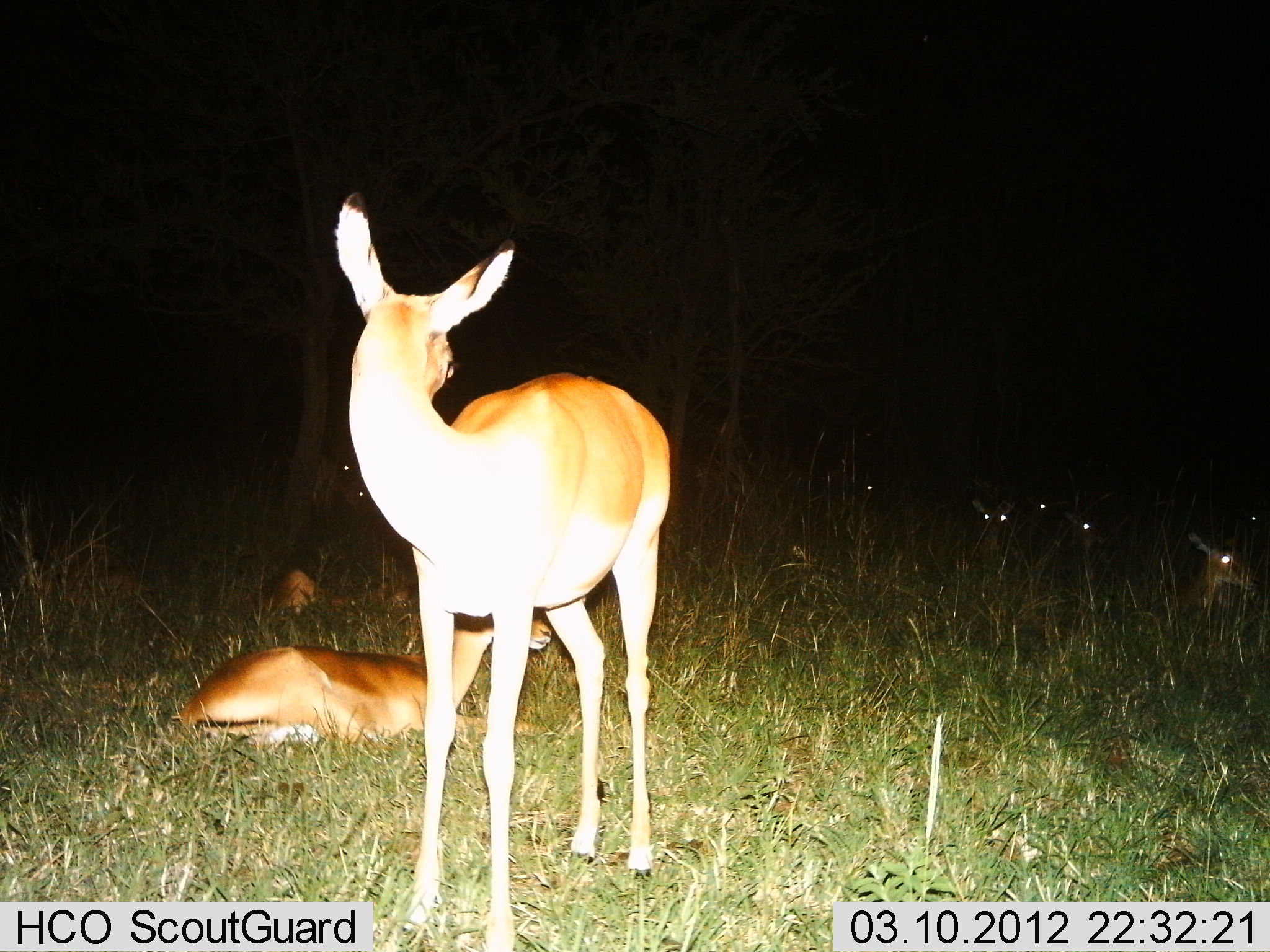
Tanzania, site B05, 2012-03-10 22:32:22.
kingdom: Animalia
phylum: Chordata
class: Mammalia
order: Artiodactyla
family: Bovidae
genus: Aepyceros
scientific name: Aepyceros melampus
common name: impala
Impala (Aepyceros melampus), count 8. Behavior (volunteer vote fractions): standing 77%, resting 100%, moving 0%, interacting 0%. Young present (vote fraction): 15%. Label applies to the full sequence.